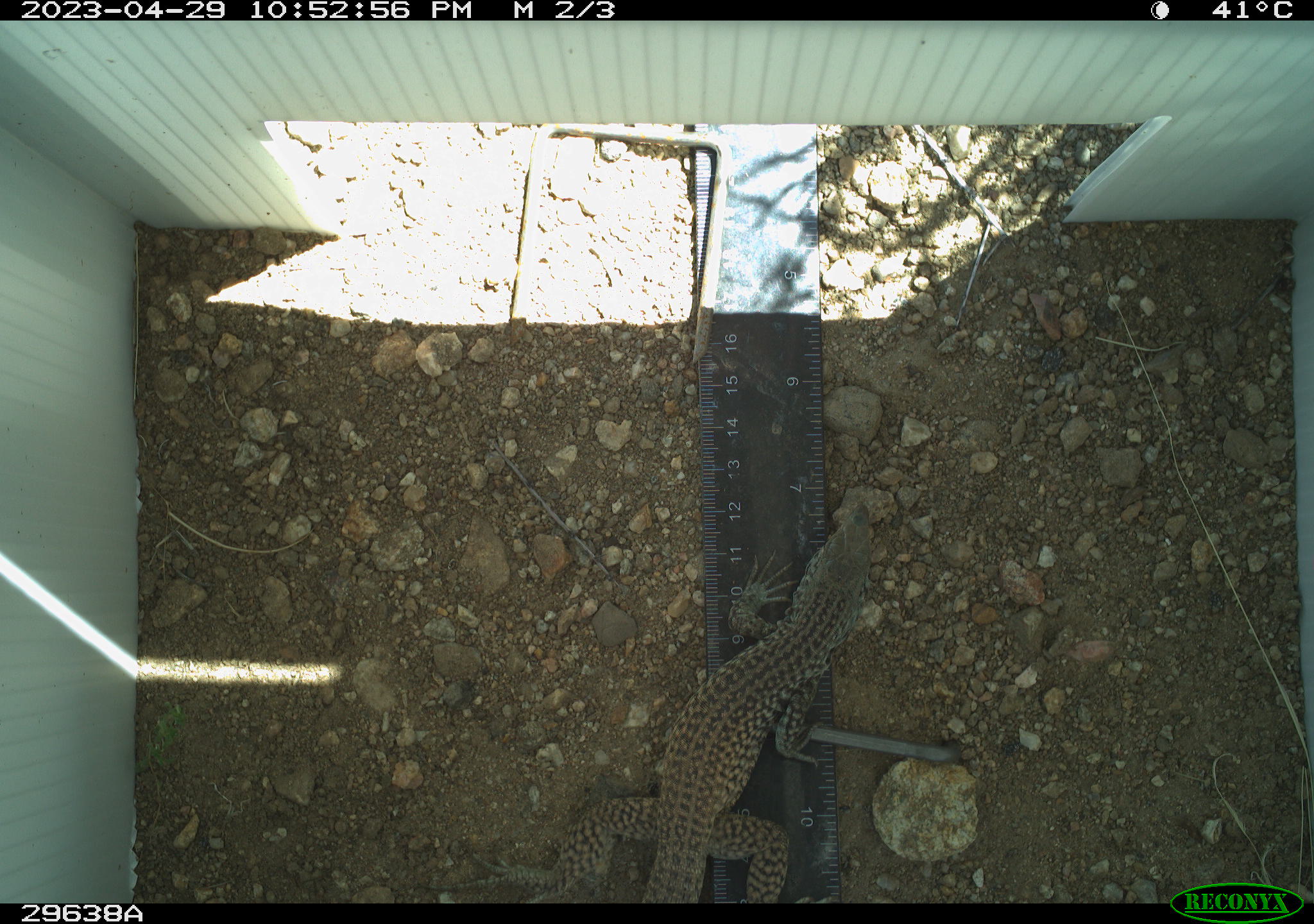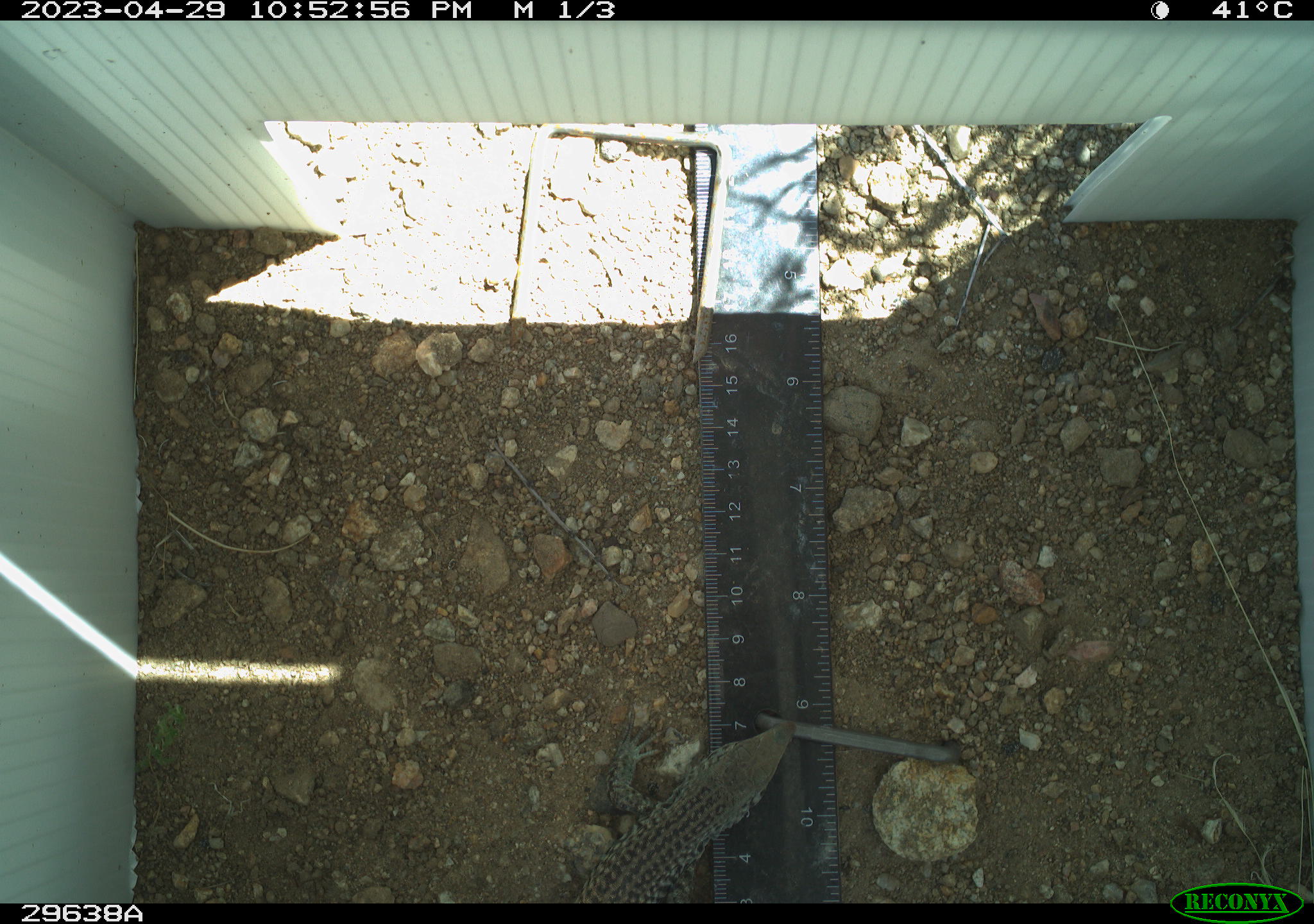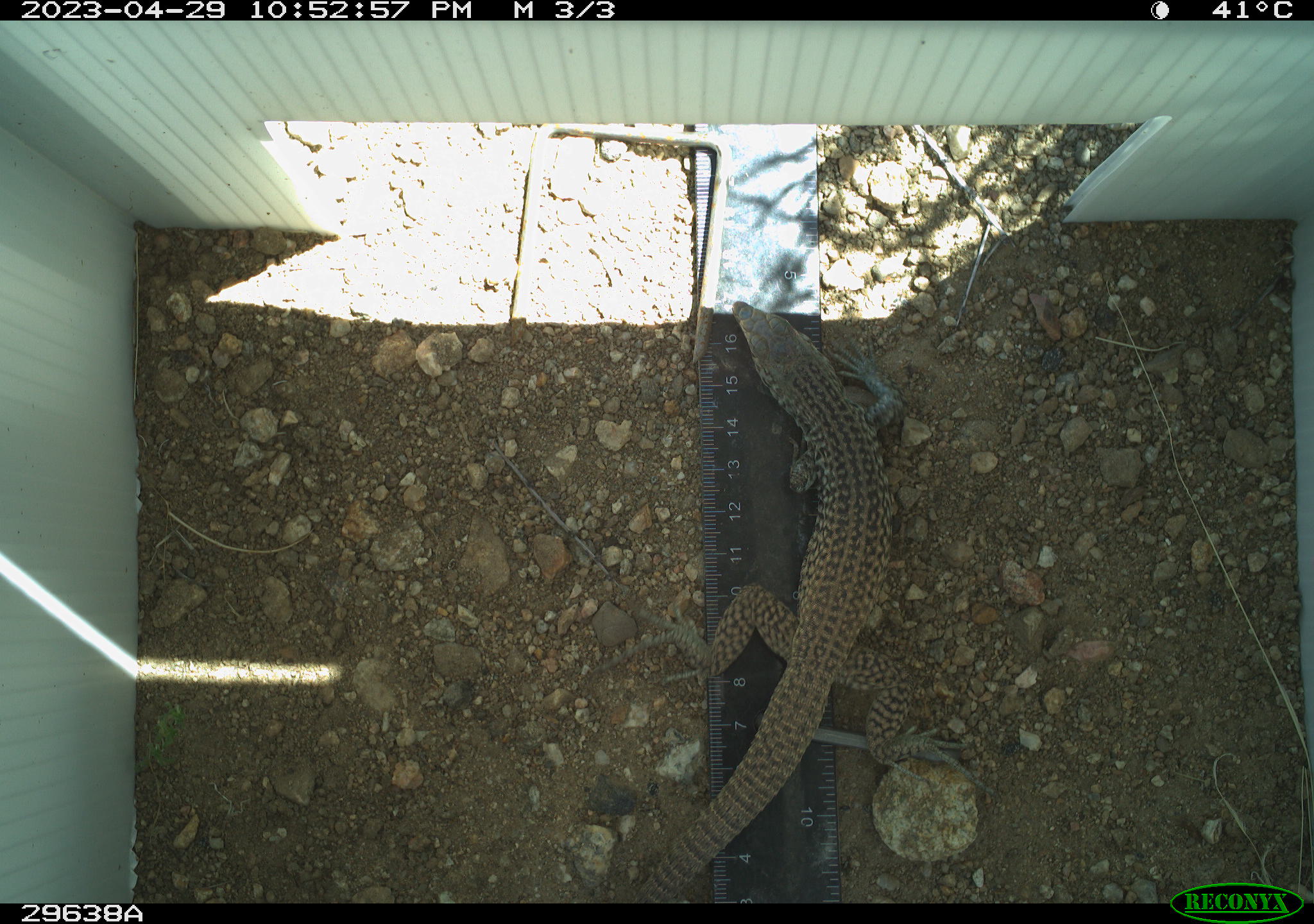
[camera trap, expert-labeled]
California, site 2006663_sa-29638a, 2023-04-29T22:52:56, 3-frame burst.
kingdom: Animalia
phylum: Chordata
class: Reptilia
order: Squamata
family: Teiidae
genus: Aspidoscelis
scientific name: Aspidoscelis tigris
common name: western whiptail